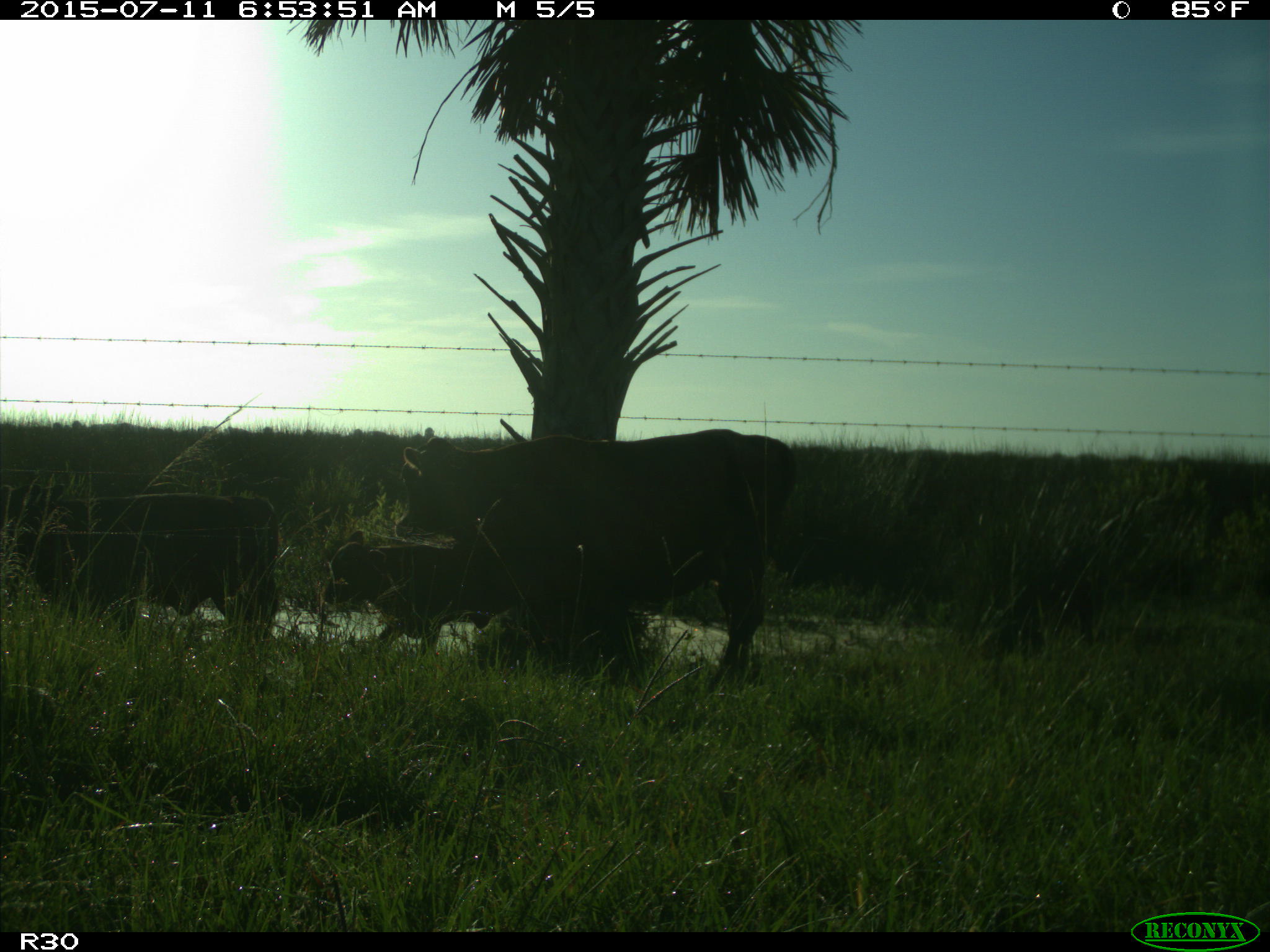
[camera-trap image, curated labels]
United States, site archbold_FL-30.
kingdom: Animalia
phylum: Chordata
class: Mammalia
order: Artiodactyla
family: Bovidae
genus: Bos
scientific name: Bos taurus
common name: domestic cow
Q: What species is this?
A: Bos taurus (domestic cow).